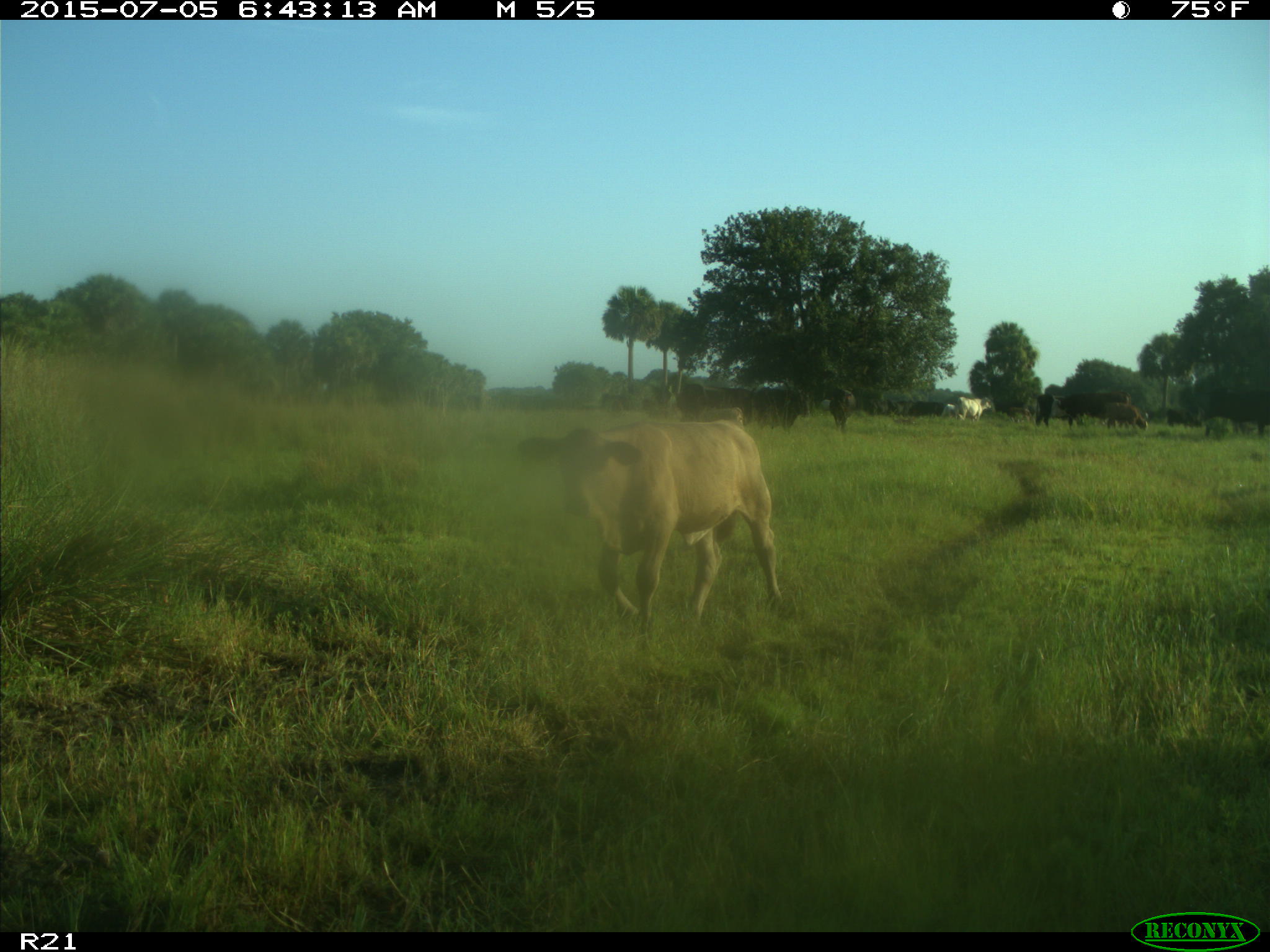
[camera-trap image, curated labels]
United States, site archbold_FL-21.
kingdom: Animalia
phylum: Chordata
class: Mammalia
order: Artiodactyla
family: Bovidae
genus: Bos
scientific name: Bos taurus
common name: domestic cow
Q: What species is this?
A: Bos taurus (domestic cow).